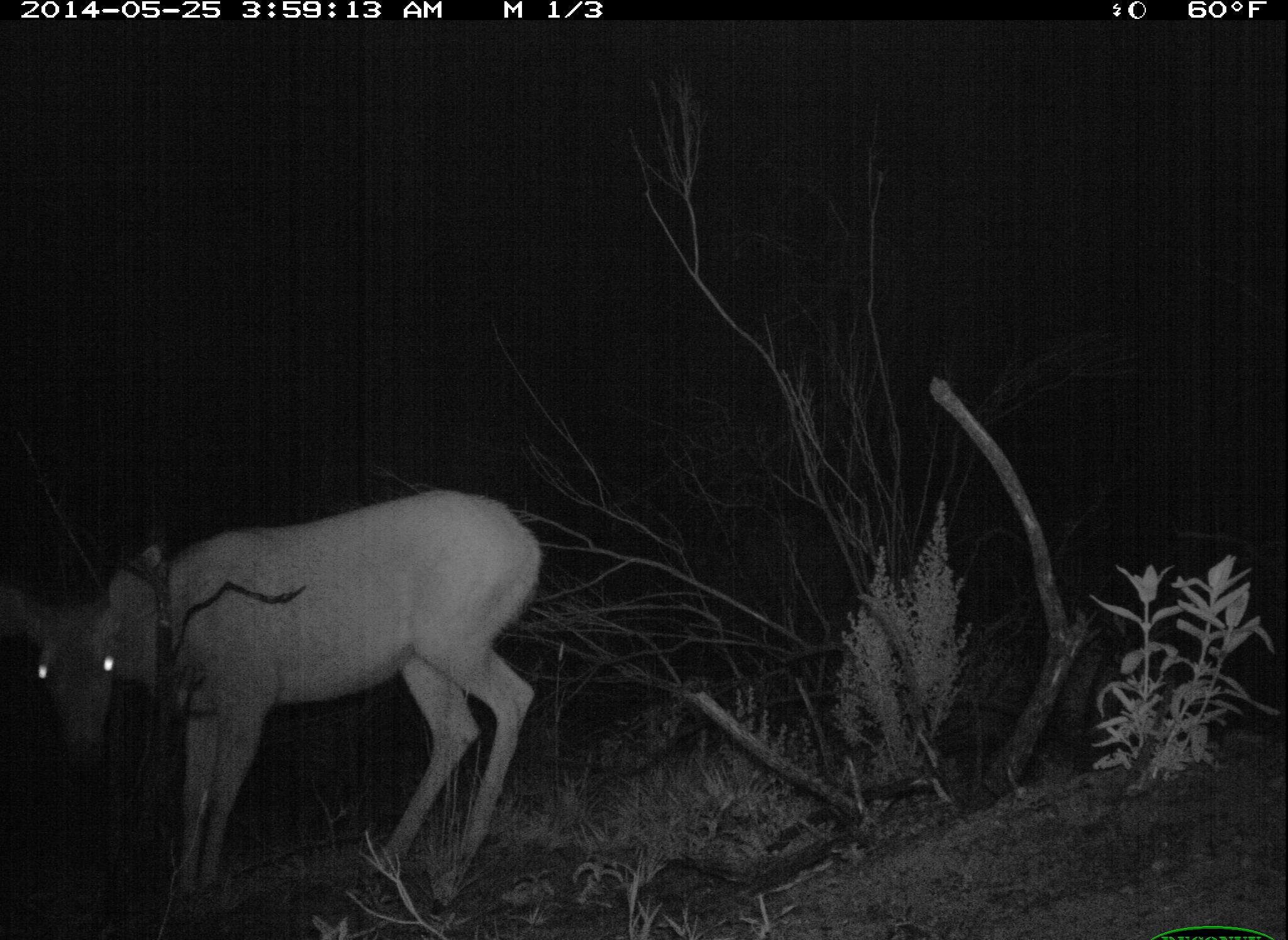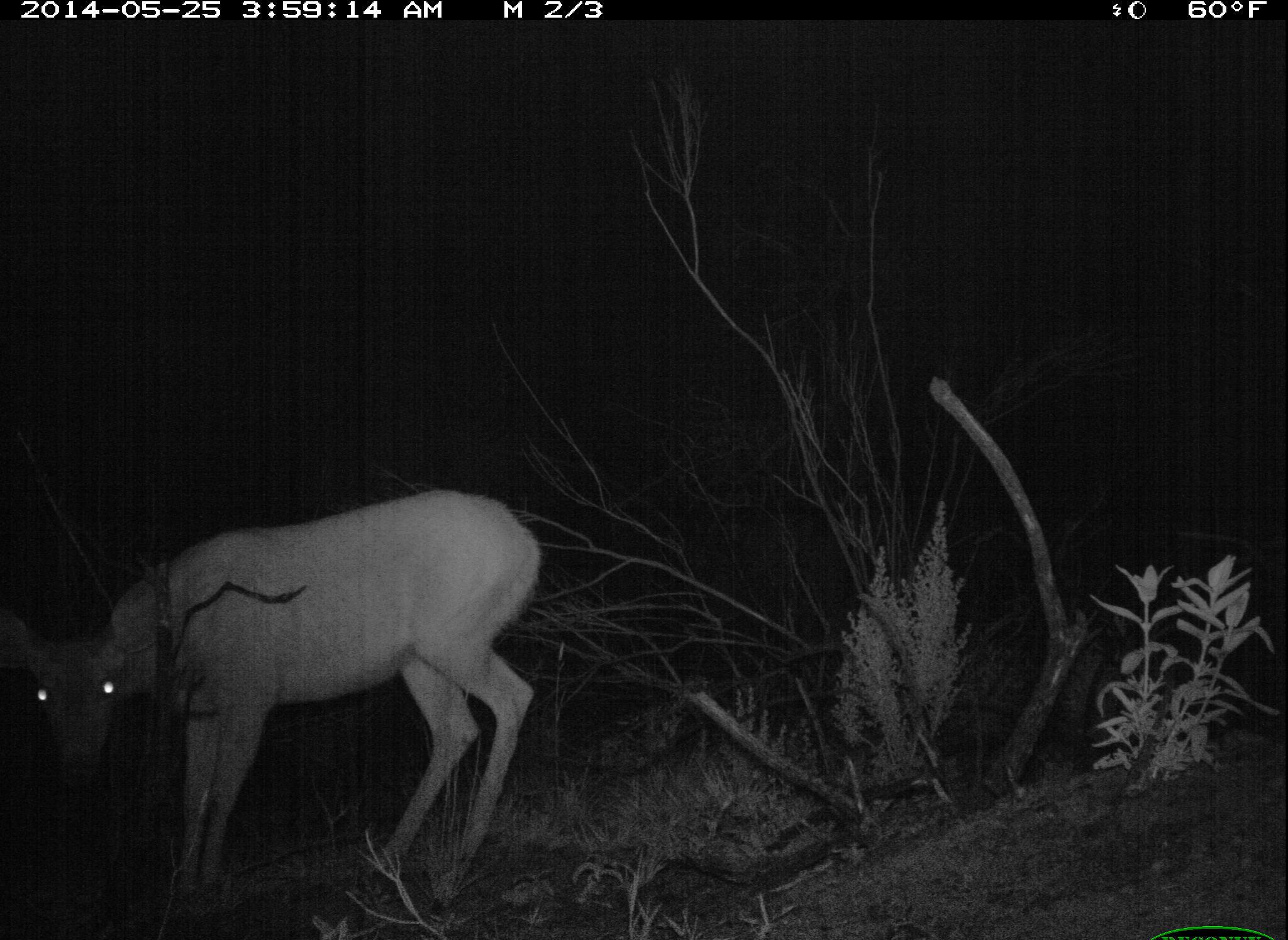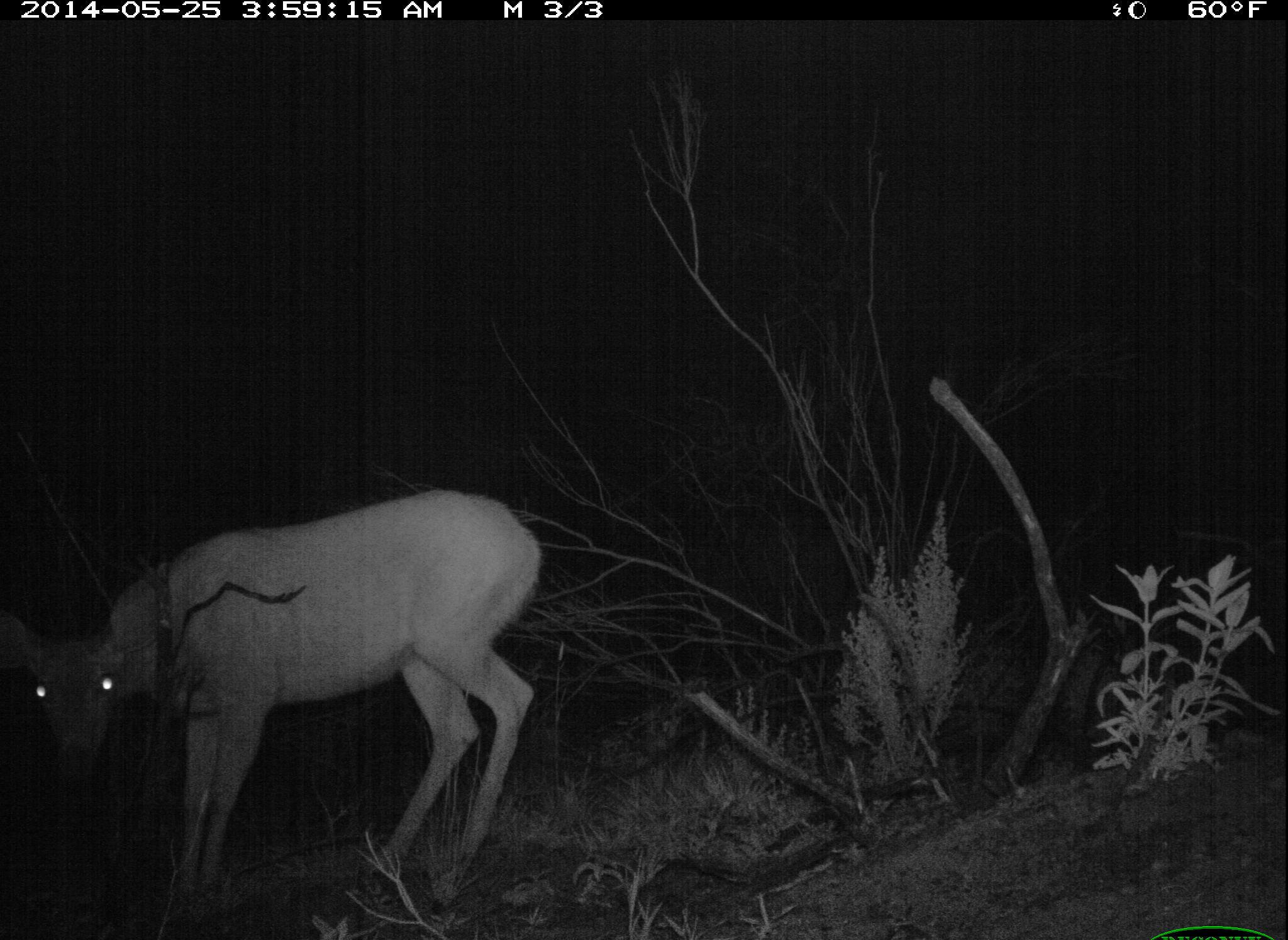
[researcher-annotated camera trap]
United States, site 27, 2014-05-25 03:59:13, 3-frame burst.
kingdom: Animalia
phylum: Chordata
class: Mammalia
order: Artiodactyla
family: Cervidae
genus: Odocoileus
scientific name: Odocoileus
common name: deer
Deer (Odocoileus).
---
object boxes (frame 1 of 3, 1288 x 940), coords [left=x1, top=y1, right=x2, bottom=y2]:
deer: [left=6, top=489, right=546, bottom=935]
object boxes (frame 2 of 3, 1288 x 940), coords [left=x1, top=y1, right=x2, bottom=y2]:
deer: [left=0, top=486, right=543, bottom=916]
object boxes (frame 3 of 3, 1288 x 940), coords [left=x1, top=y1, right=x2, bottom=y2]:
deer: [left=5, top=487, right=546, bottom=932]